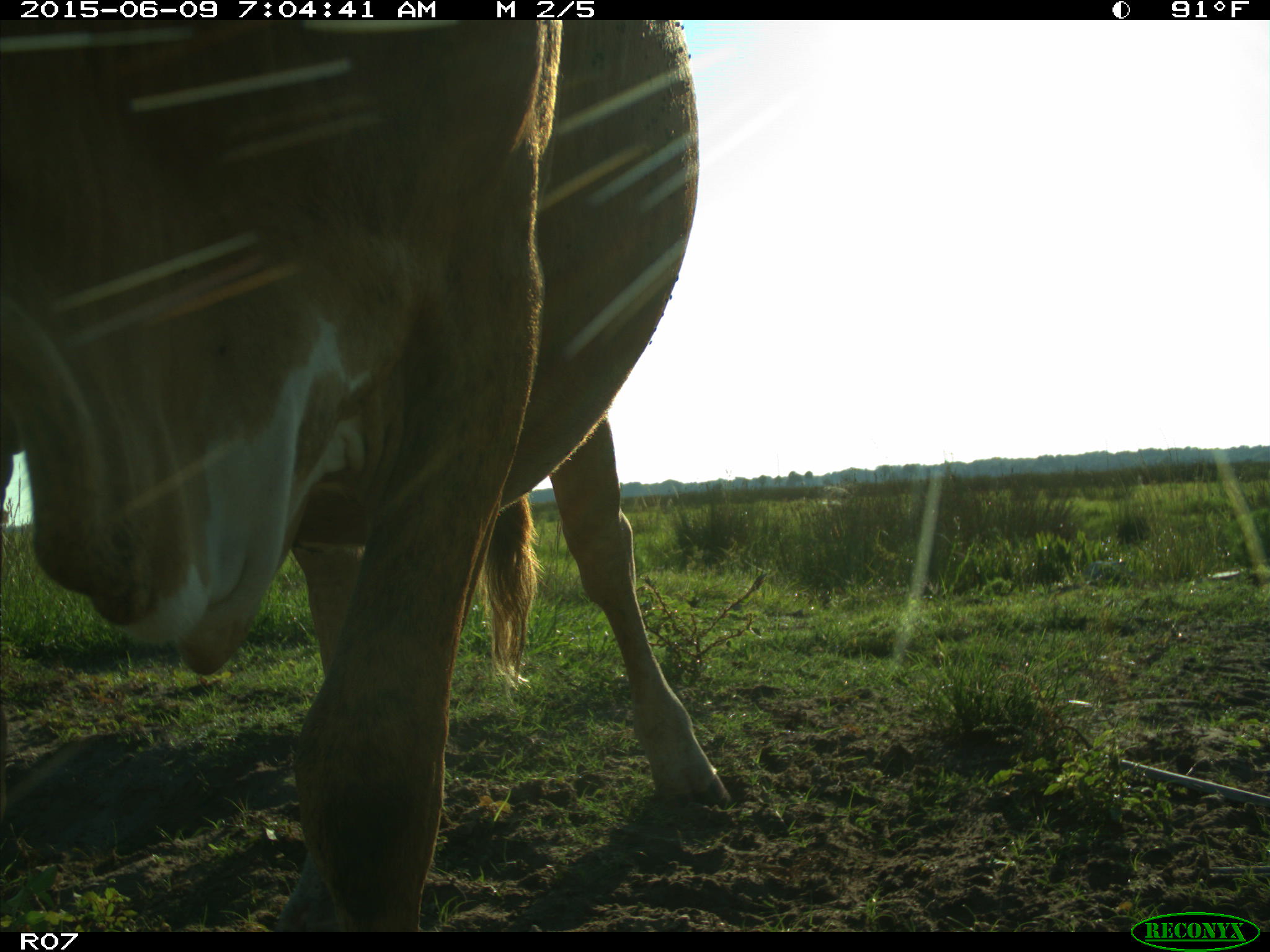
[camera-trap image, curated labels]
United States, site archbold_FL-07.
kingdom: Animalia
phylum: Chordata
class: Mammalia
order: Artiodactyla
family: Bovidae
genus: Bos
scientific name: Bos taurus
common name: domestic cow